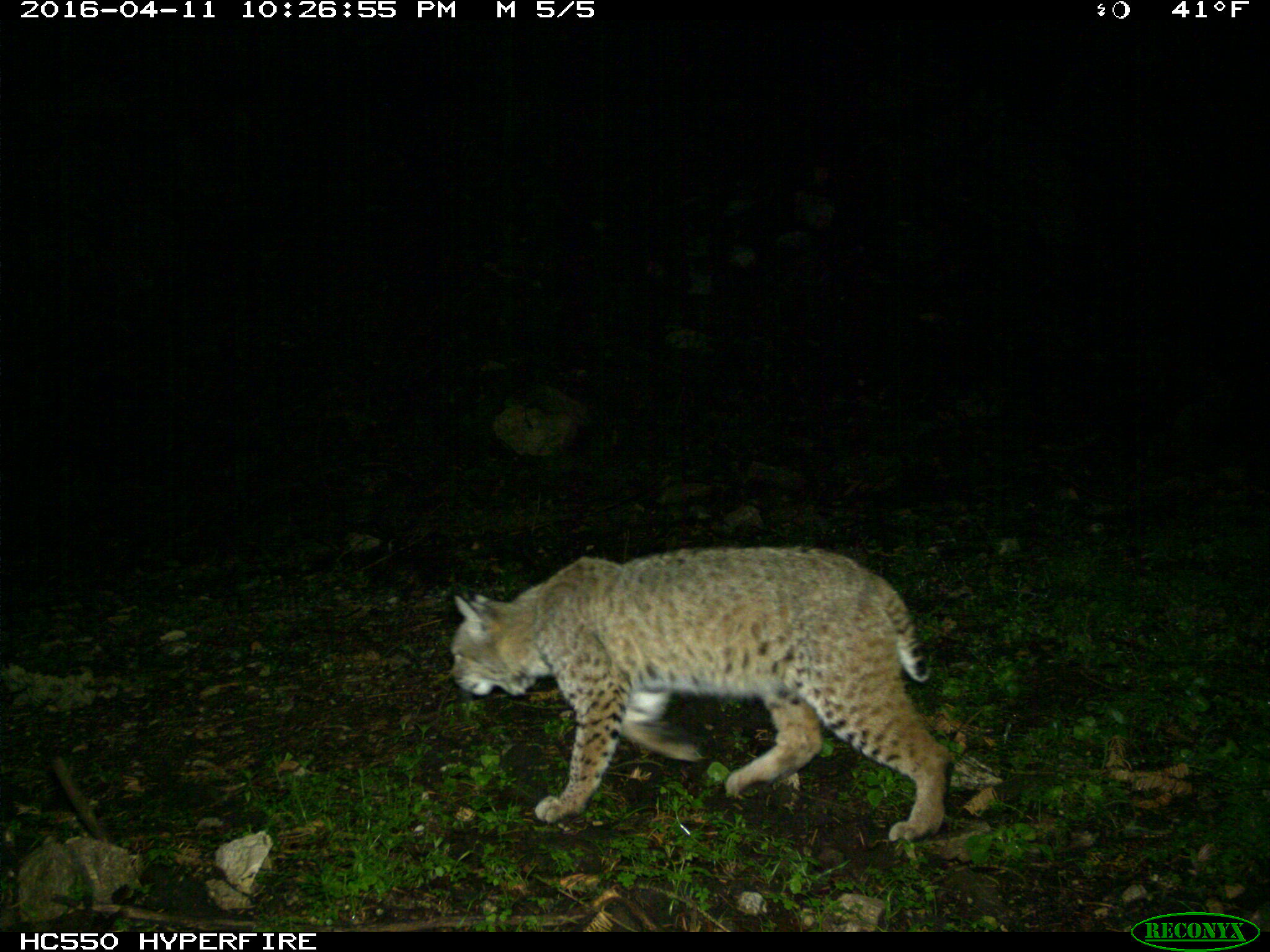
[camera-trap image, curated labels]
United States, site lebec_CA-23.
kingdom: Animalia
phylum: Chordata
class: Mammalia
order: Carnivora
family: Felidae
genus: Lynx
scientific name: Lynx rufus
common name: bobcat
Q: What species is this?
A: Lynx rufus (bobcat).